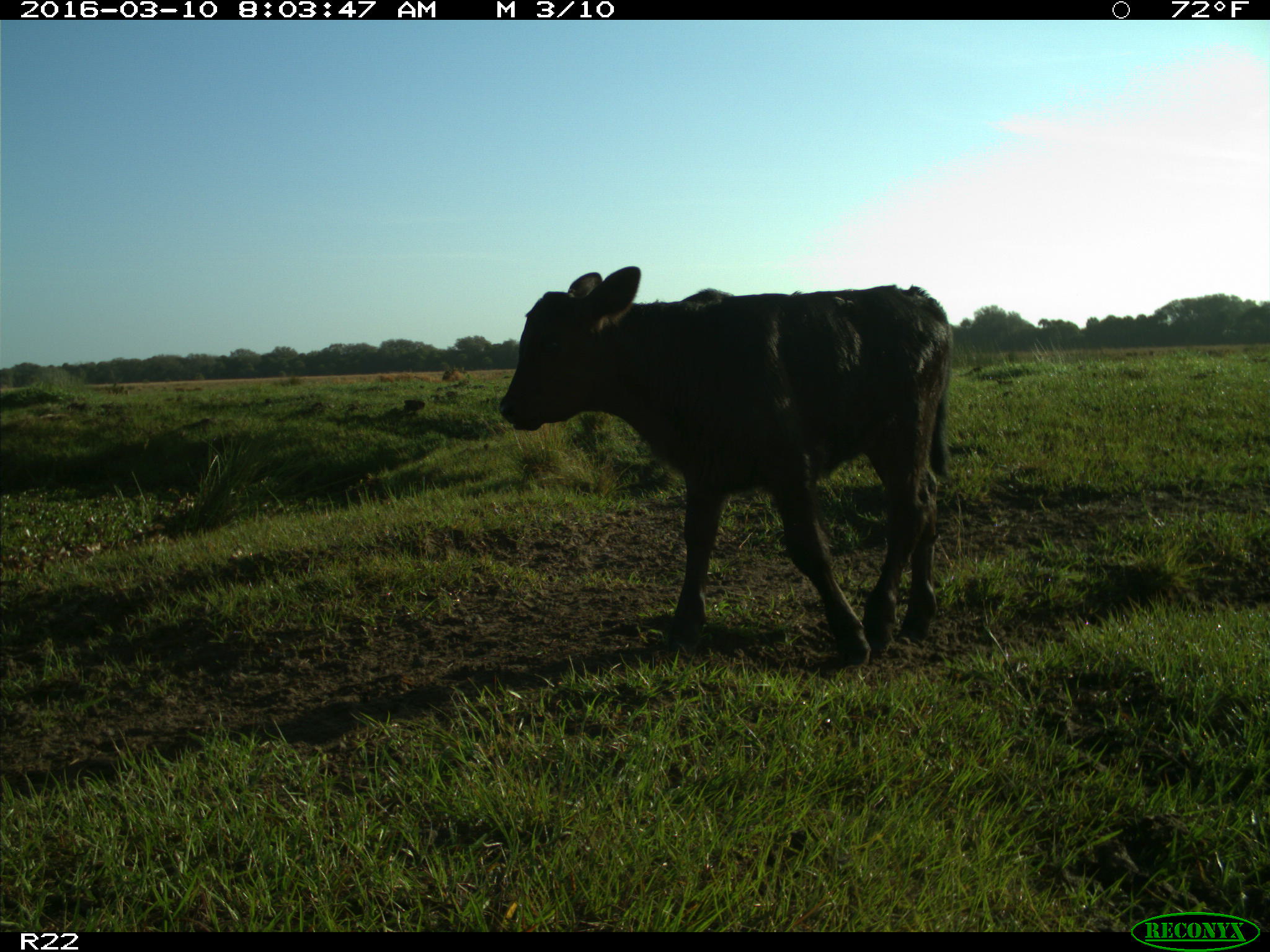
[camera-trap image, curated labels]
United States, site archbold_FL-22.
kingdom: Animalia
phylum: Chordata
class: Mammalia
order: Artiodactyla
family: Bovidae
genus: Bos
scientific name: Bos taurus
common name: domestic cow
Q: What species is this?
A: Bos taurus (domestic cow).